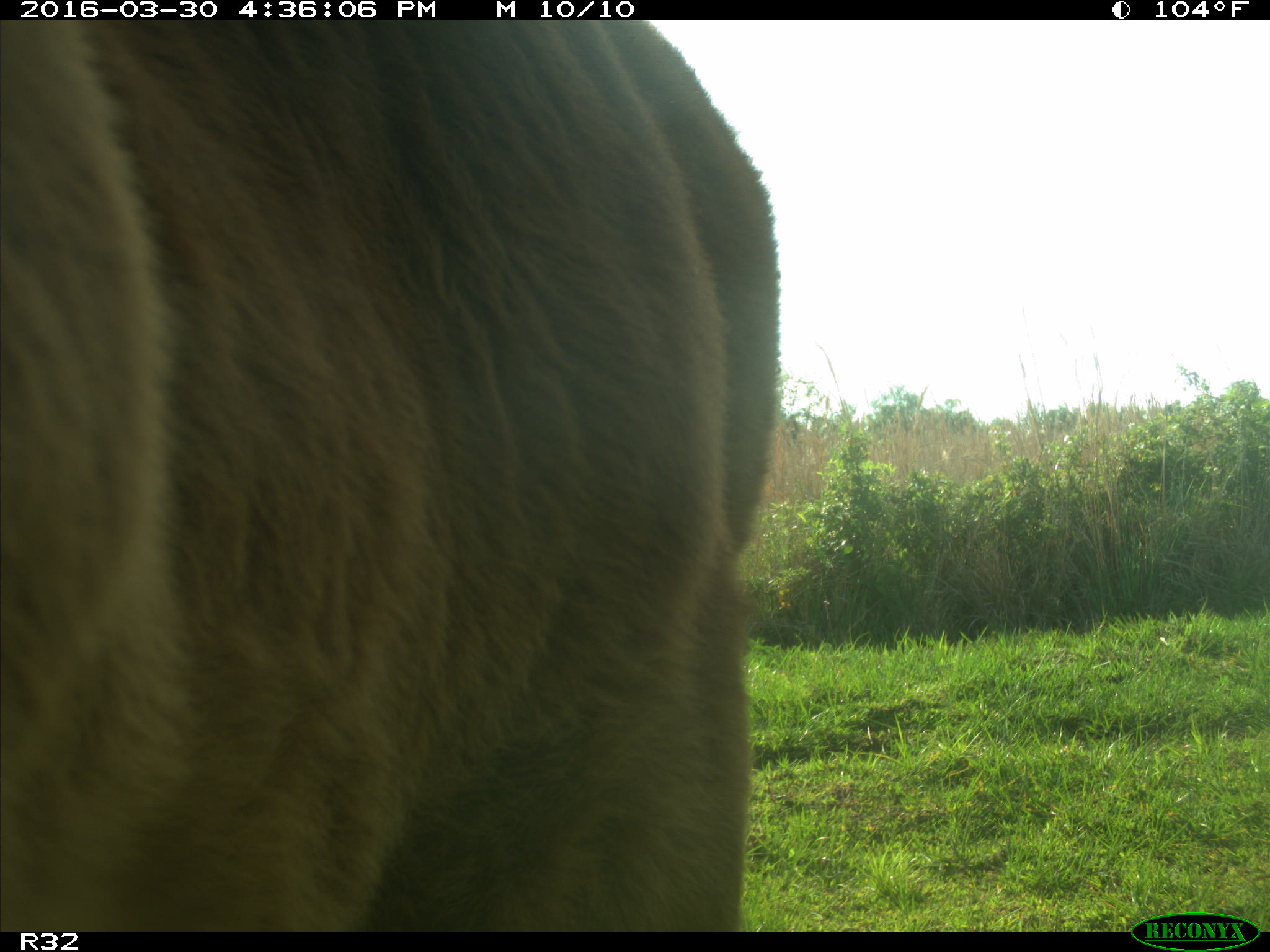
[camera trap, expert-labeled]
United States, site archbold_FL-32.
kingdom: Animalia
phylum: Chordata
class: Mammalia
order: Artiodactyla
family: Bovidae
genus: Bos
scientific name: Bos taurus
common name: domestic cow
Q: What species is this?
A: Bos taurus (domestic cow).